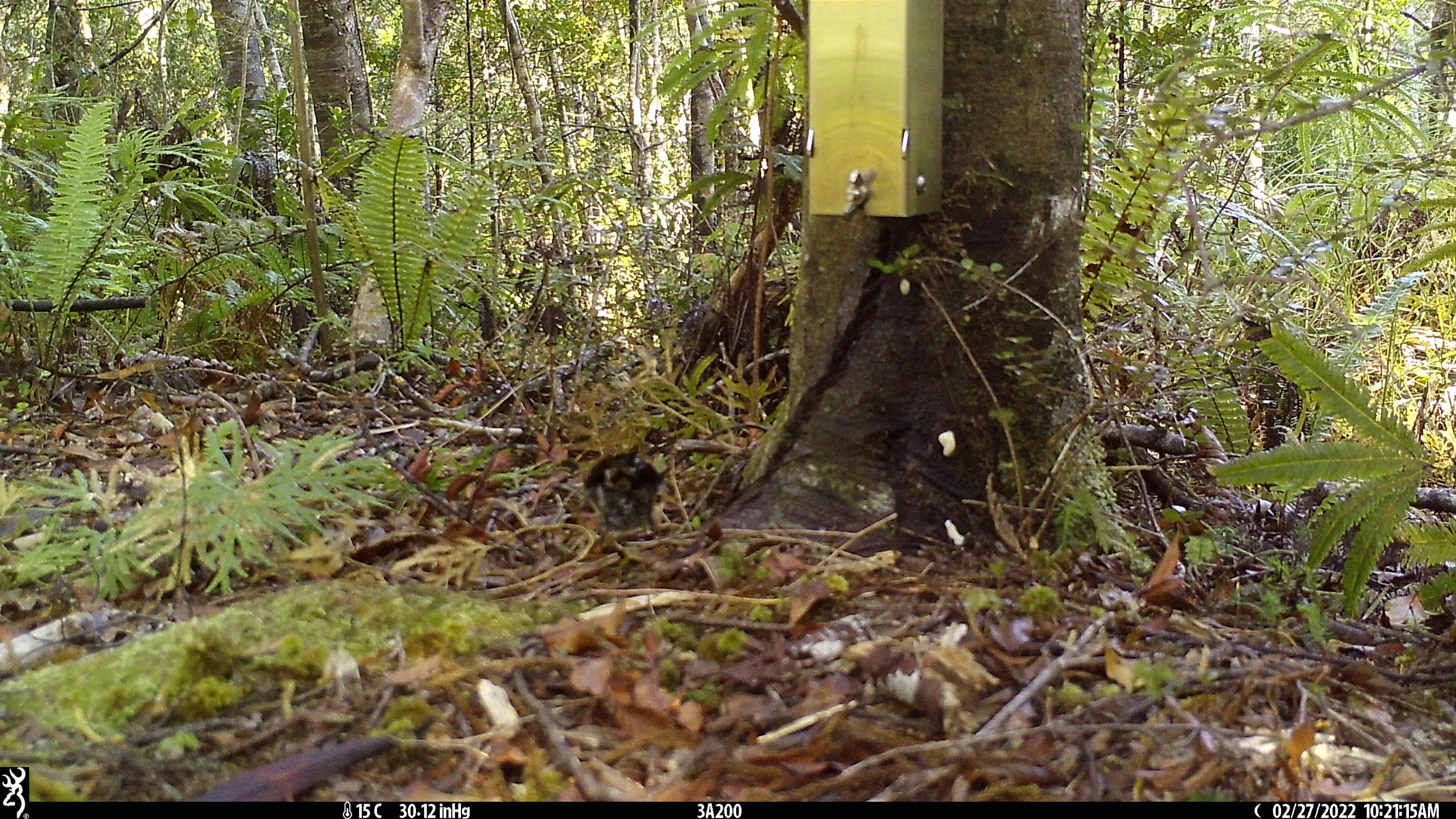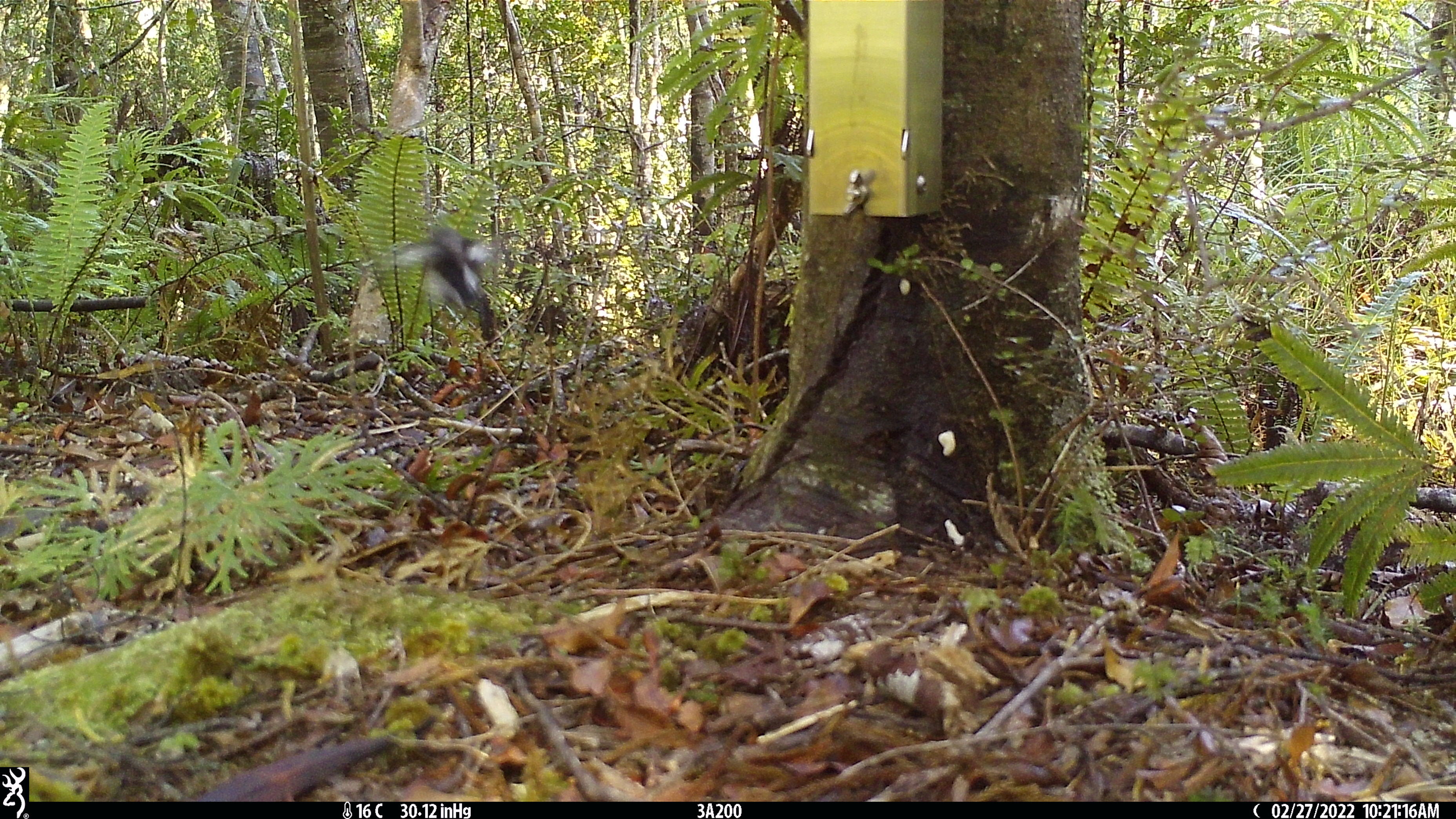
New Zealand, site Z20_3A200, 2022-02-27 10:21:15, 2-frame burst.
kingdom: Animalia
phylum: Chordata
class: Aves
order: Passeriformes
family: Petroicidae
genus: Petroica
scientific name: Petroica macrocephala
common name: tomtit